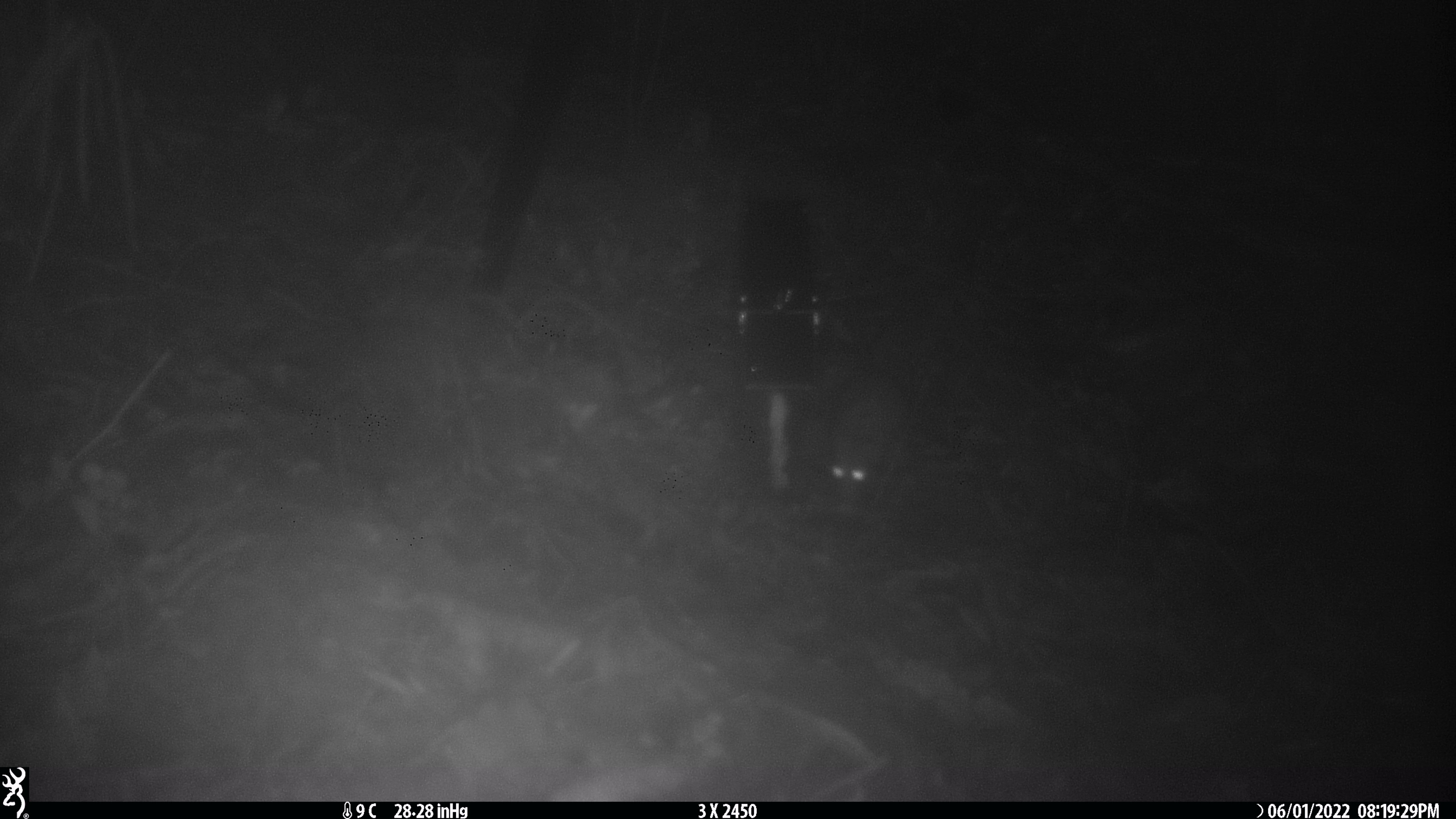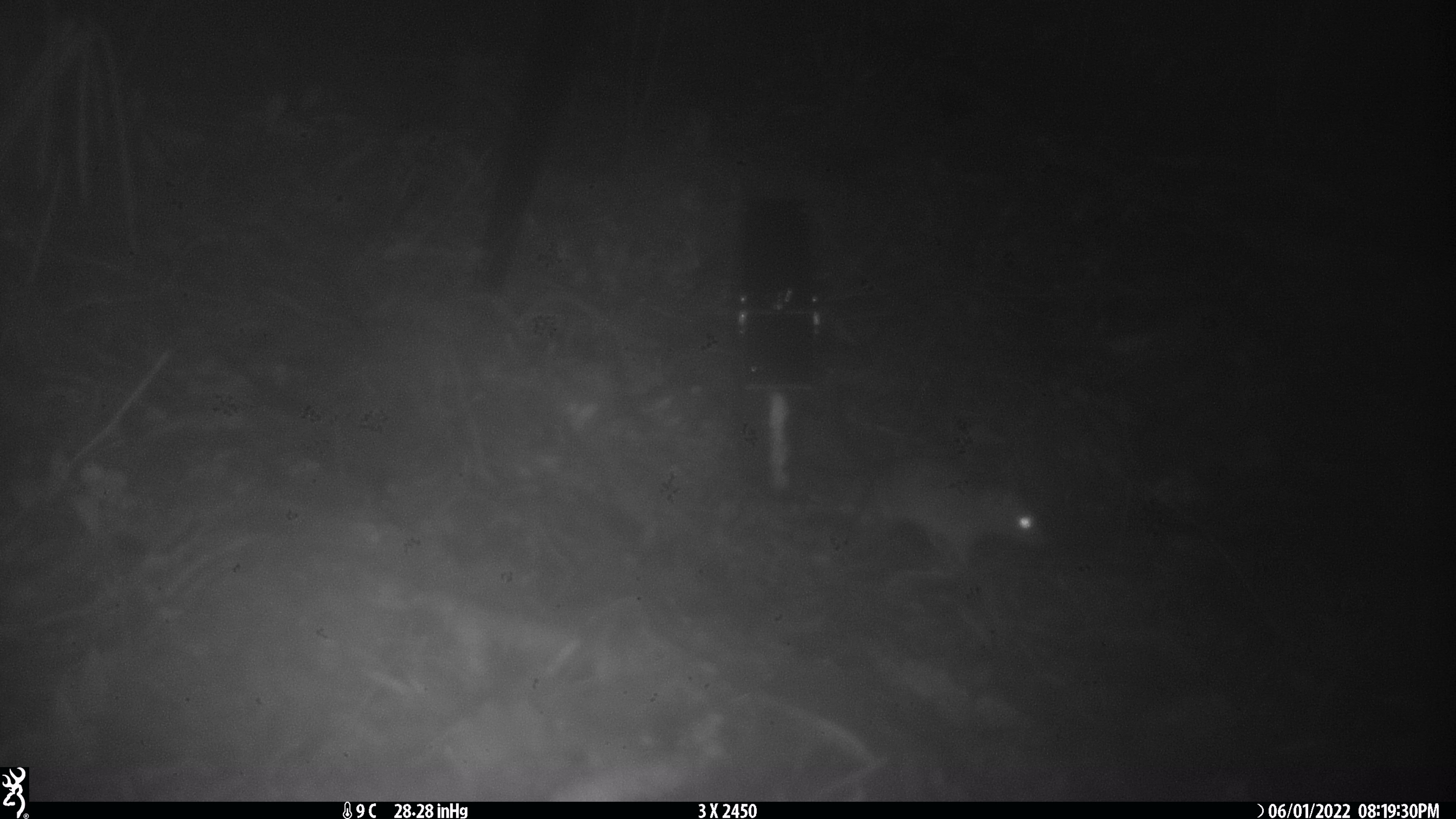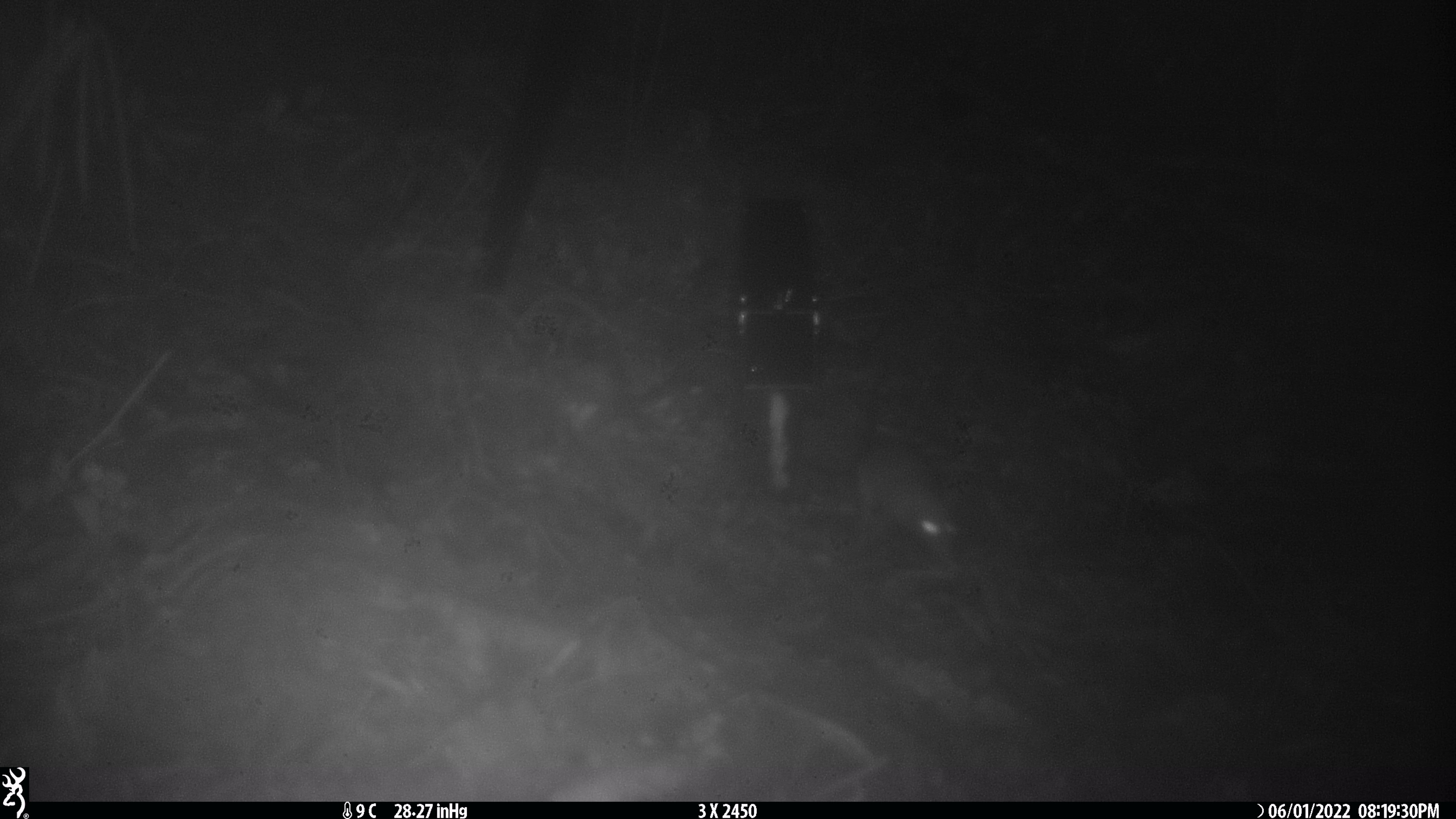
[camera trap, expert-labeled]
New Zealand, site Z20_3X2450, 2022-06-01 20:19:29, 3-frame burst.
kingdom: Animalia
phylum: Chordata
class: Mammalia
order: Rodentia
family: Muridae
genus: Rattus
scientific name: Rattus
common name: rat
Rat (Rattus).